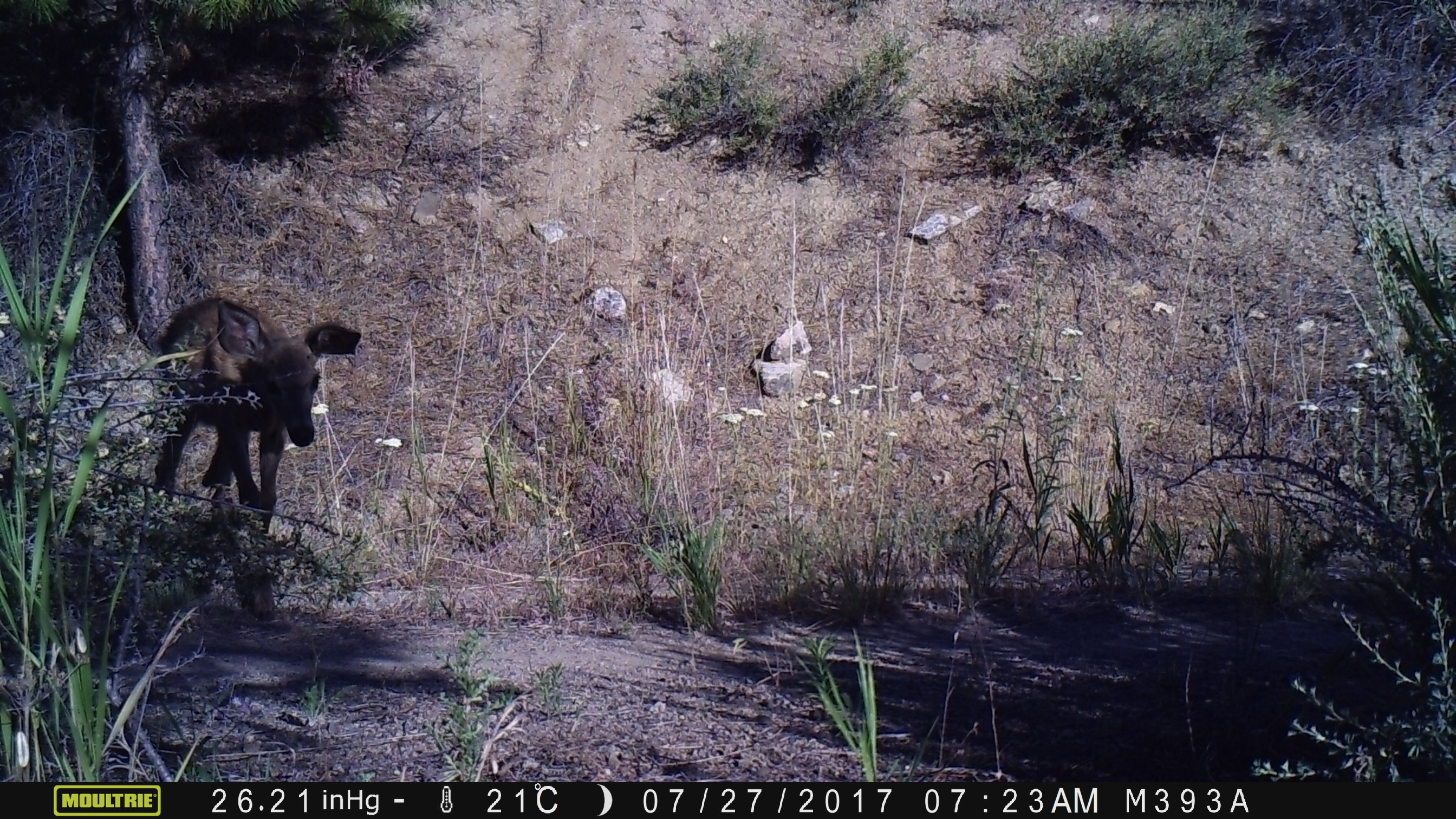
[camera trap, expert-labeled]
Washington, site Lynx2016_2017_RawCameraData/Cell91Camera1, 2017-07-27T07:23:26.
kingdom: Animalia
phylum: Chordata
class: Mammalia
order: Artiodactyla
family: Cervidae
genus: Odocoileus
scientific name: Odocoileus hemionus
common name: mule deer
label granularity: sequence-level